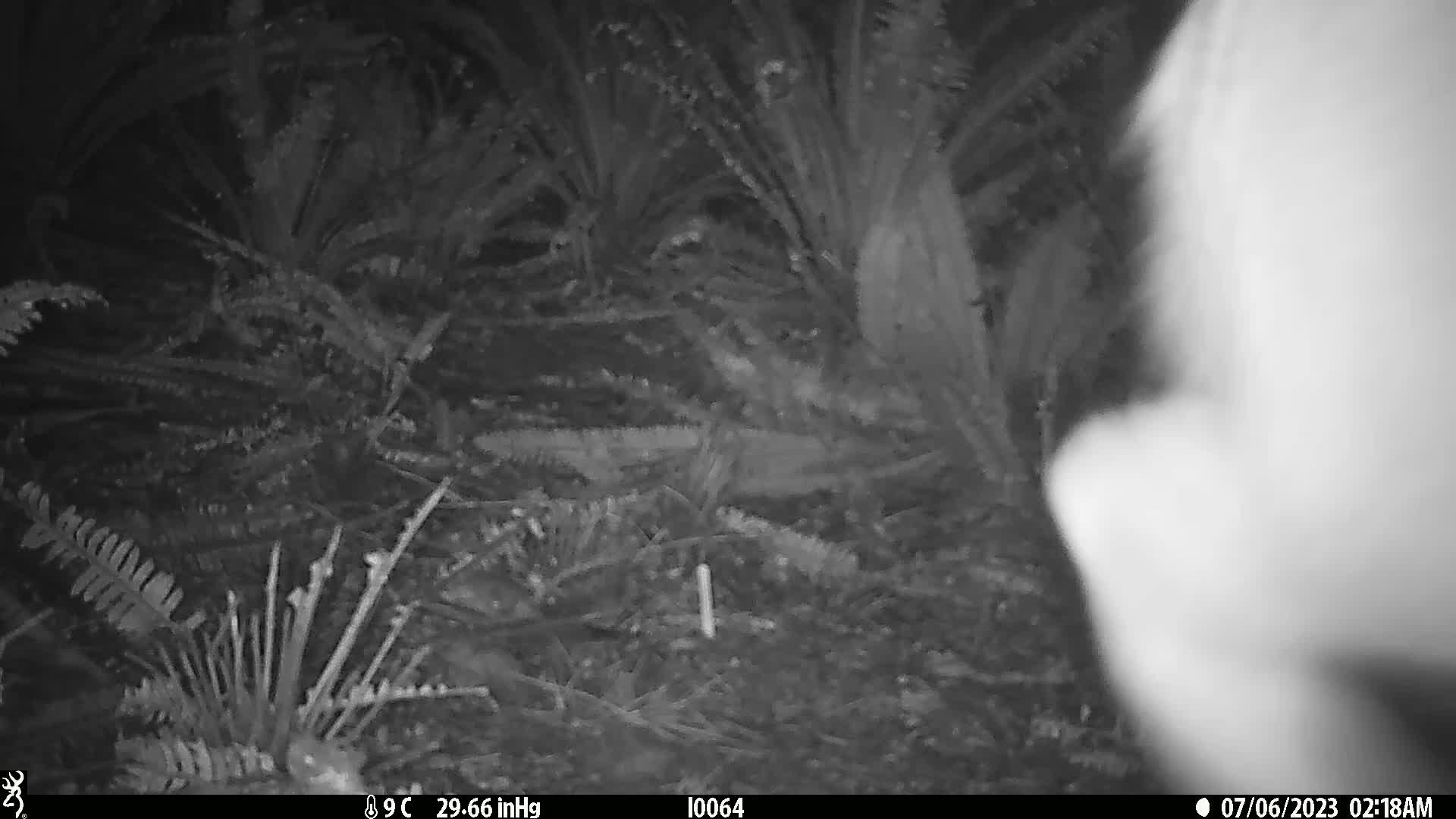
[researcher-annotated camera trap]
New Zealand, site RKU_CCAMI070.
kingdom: Animalia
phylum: Chordata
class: Mammalia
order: Artiodactyla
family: Cervidae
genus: Odocoileus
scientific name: Odocoileus virginianus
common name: white-tailed deer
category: white tailed deer